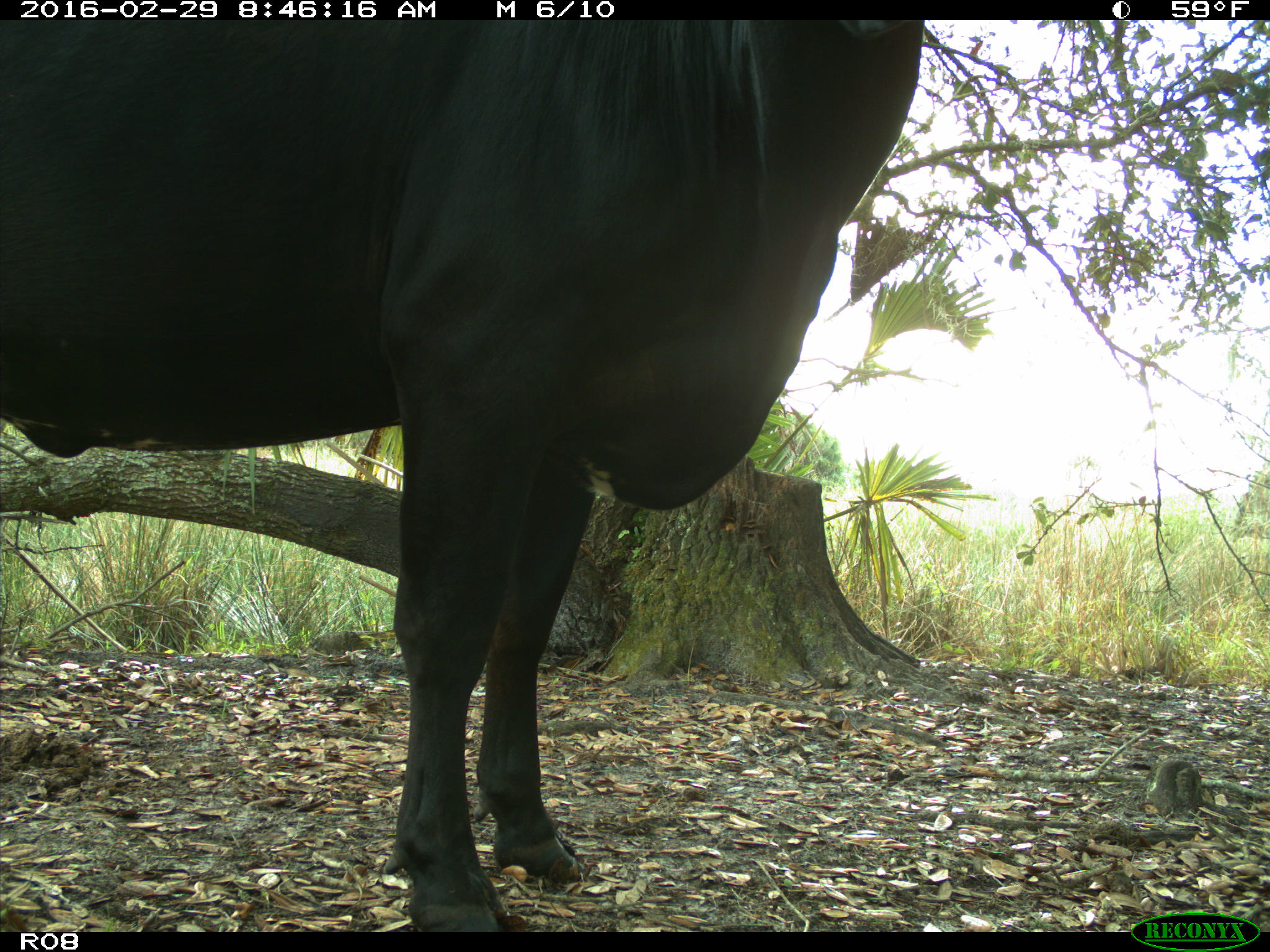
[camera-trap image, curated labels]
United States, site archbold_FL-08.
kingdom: Animalia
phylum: Chordata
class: Mammalia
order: Artiodactyla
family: Bovidae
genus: Bos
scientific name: Bos taurus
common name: domestic cow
Bos taurus (domestic cow).